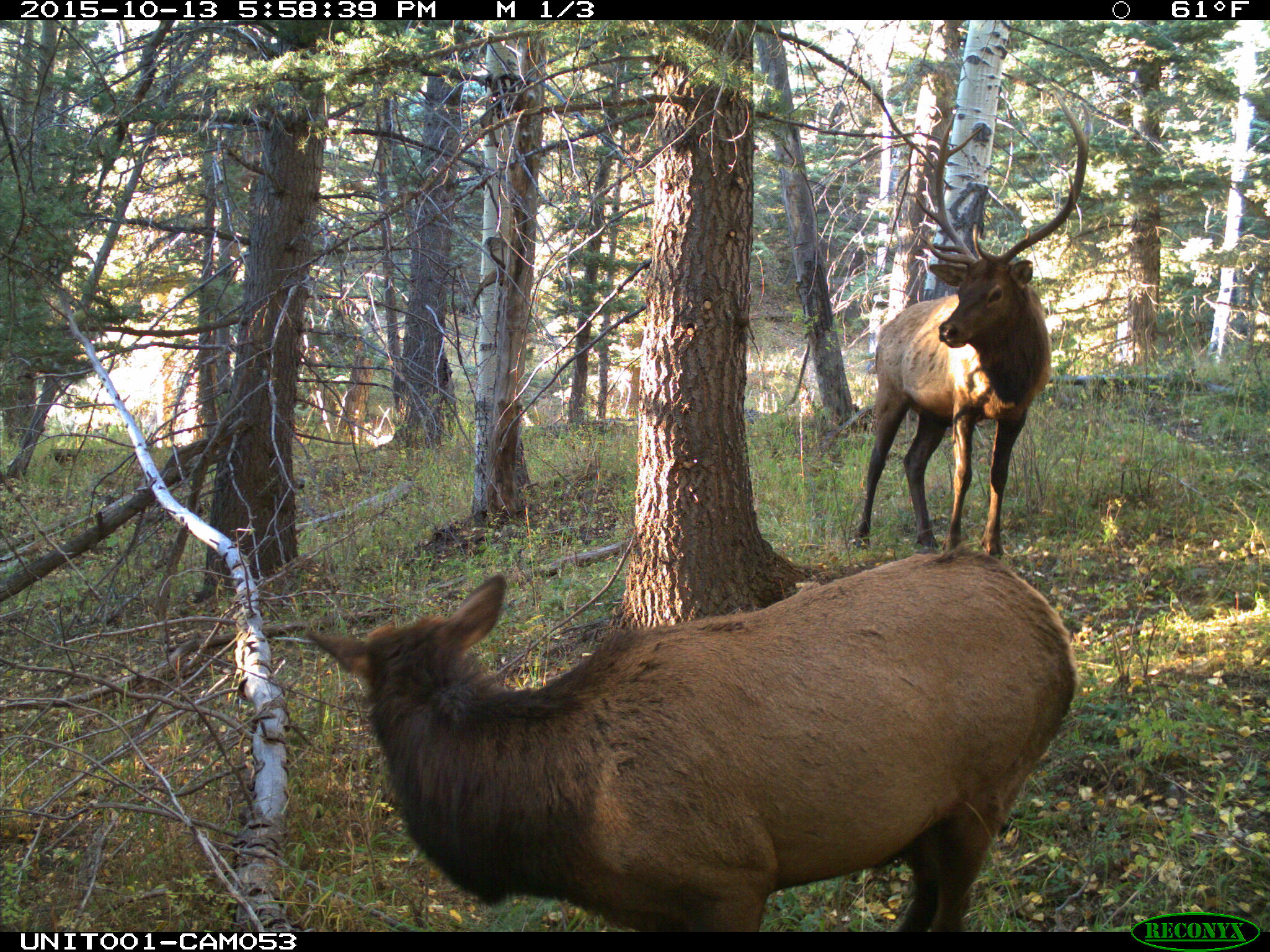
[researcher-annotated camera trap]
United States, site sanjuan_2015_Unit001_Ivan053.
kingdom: Animalia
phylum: Chordata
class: Mammalia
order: Artiodactyla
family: Cervidae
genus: Cervus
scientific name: Cervus elaphus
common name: red deer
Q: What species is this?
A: Cervus elaphus (red deer).